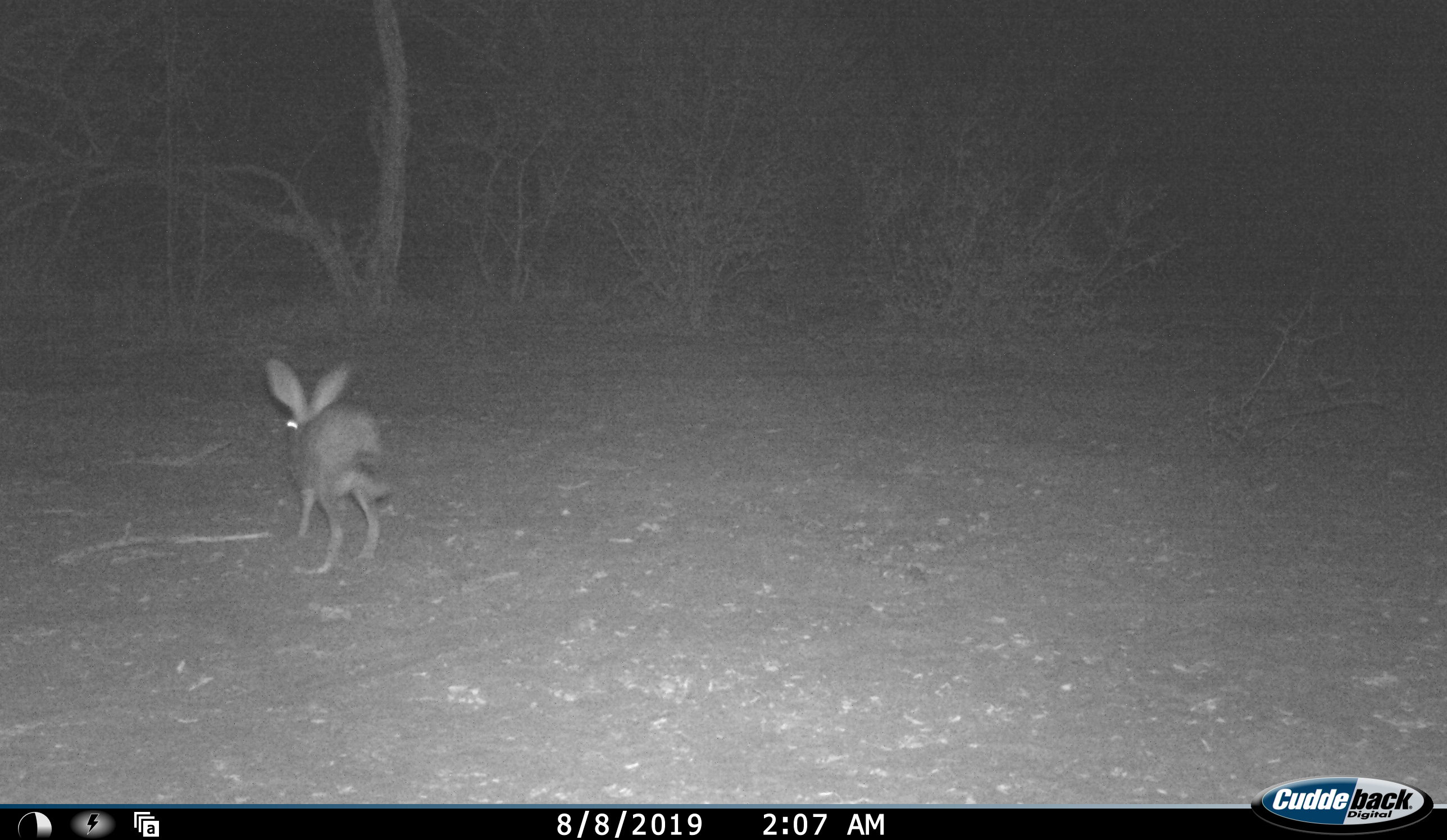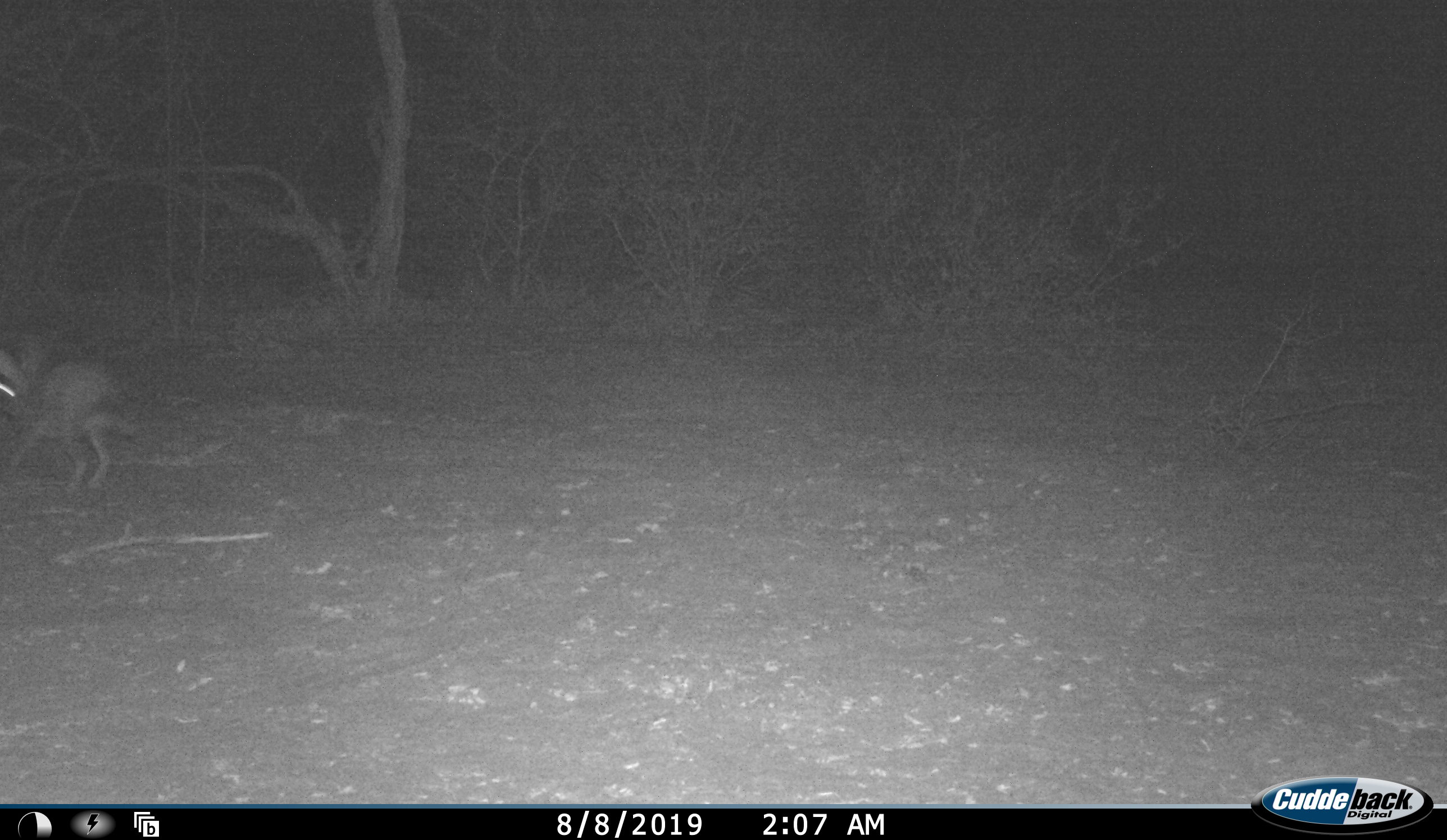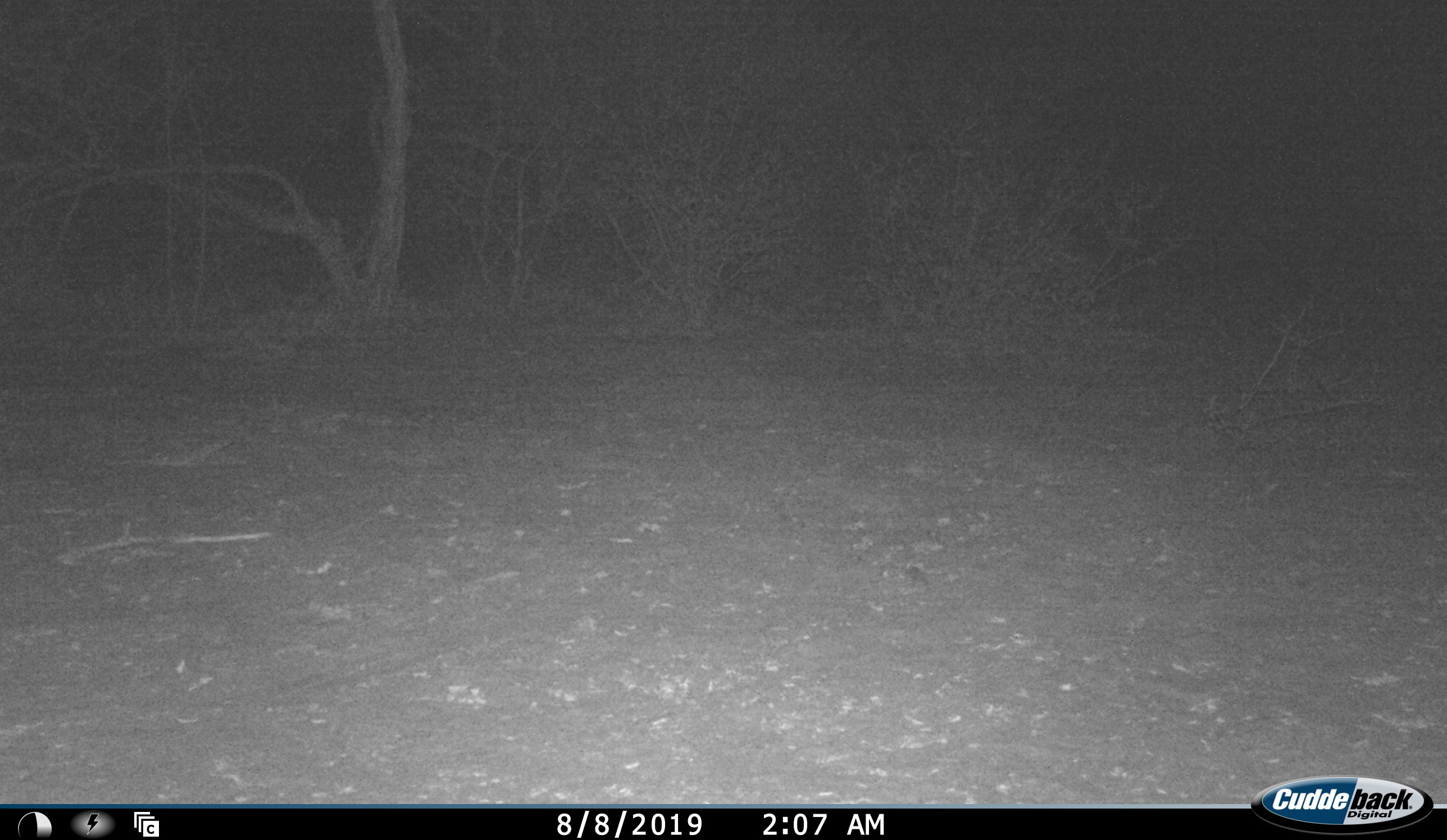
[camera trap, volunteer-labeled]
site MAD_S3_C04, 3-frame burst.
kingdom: Animalia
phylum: Chordata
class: Mammalia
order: Lagomorpha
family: Leporidae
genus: Lepus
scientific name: Lepus capensis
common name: cape hare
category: harecape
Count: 1.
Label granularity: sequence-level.